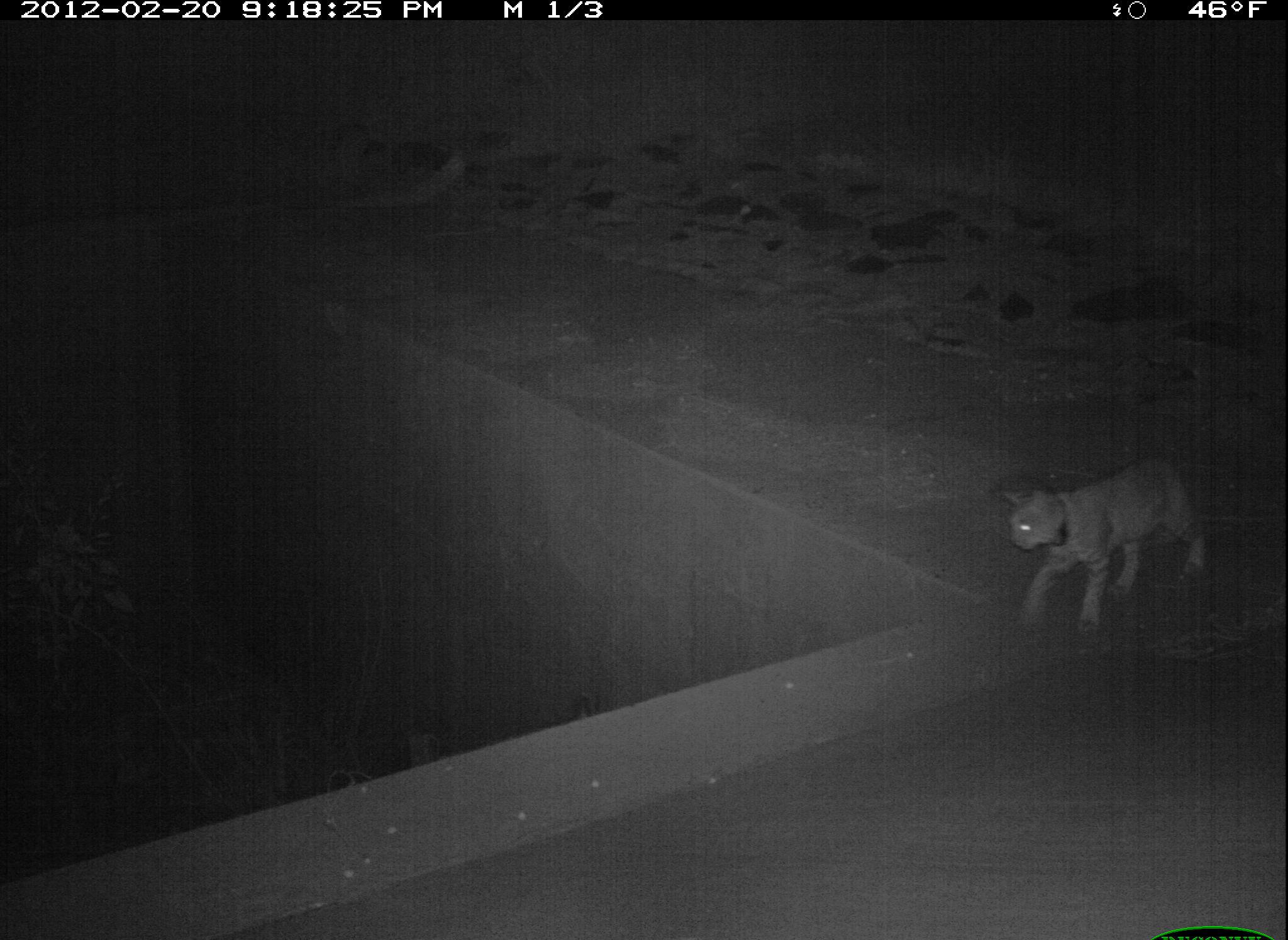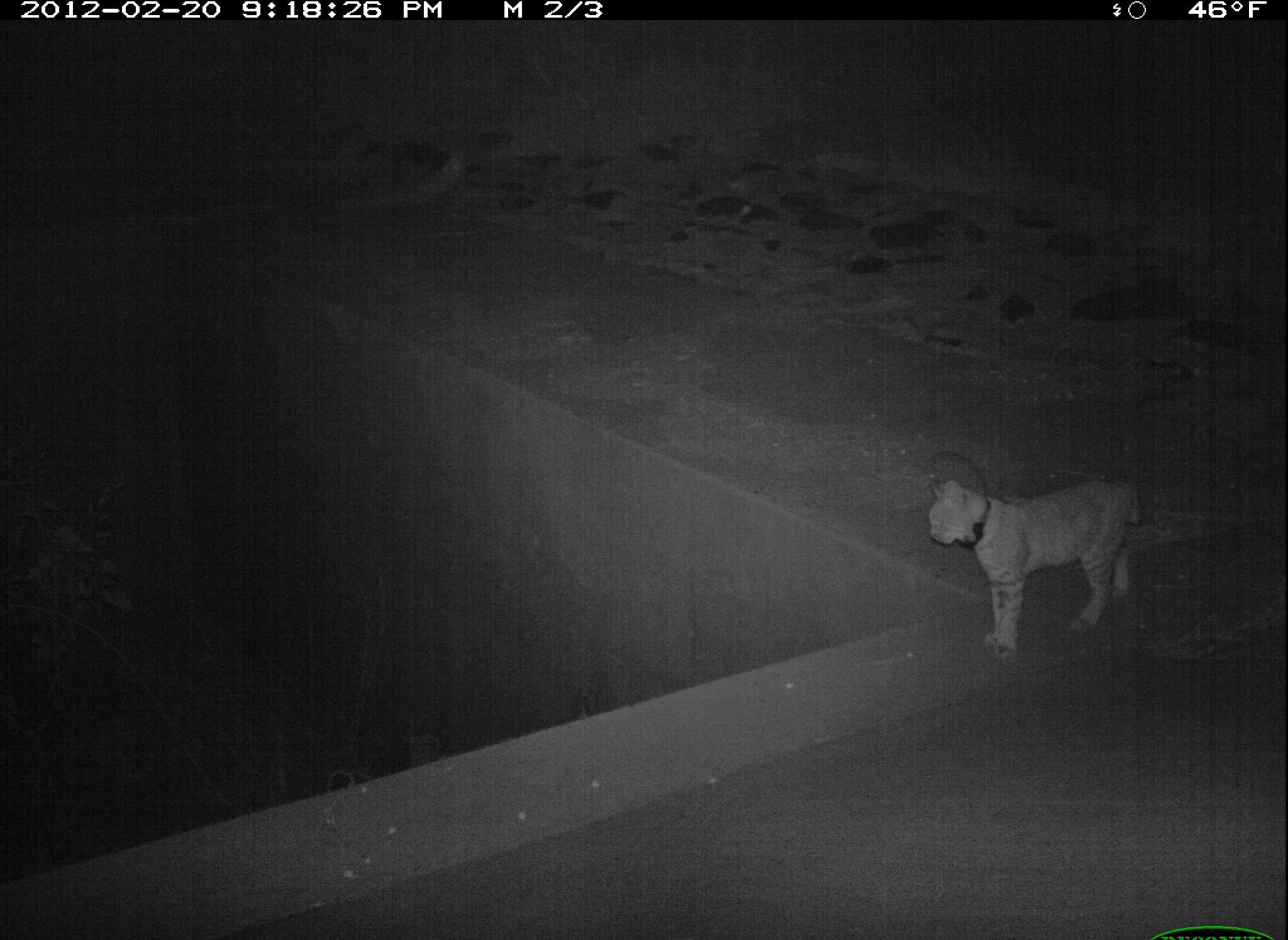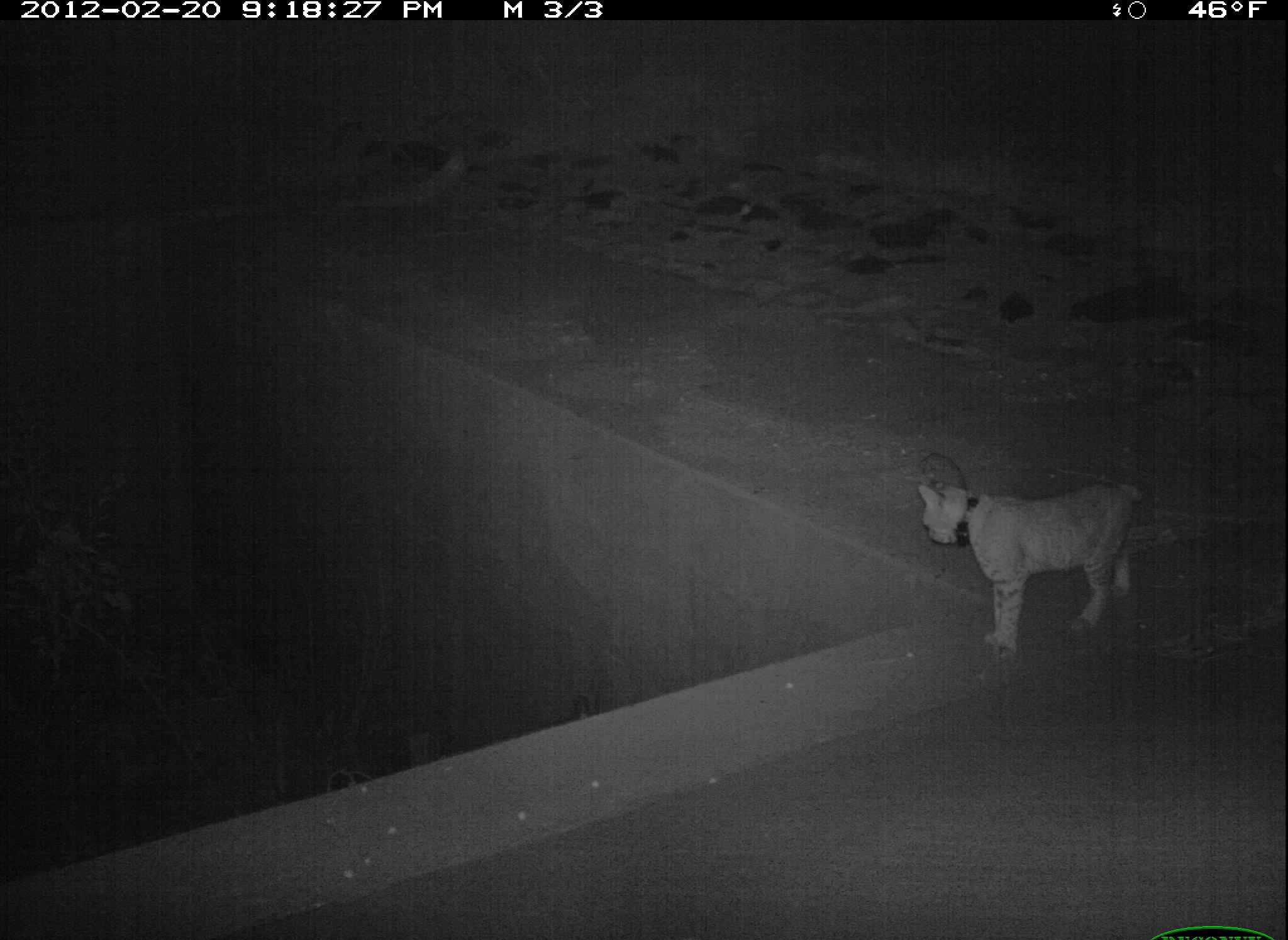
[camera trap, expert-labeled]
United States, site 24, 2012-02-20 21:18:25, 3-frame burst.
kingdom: Animalia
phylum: Chordata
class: Mammalia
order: Carnivora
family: Felidae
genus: Lynx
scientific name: Lynx rufus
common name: bobcat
Bobcat (Lynx rufus).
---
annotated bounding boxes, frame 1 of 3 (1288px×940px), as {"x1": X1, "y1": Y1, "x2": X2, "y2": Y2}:
bobcat: {"x1": 996, "y1": 458, "x2": 1208, "y2": 634}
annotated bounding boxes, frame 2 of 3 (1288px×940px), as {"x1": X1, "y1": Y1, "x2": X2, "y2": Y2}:
bobcat: {"x1": 928, "y1": 478, "x2": 1141, "y2": 663}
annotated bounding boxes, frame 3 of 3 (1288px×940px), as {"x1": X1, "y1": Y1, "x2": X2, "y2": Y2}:
bobcat: {"x1": 916, "y1": 481, "x2": 1145, "y2": 664}